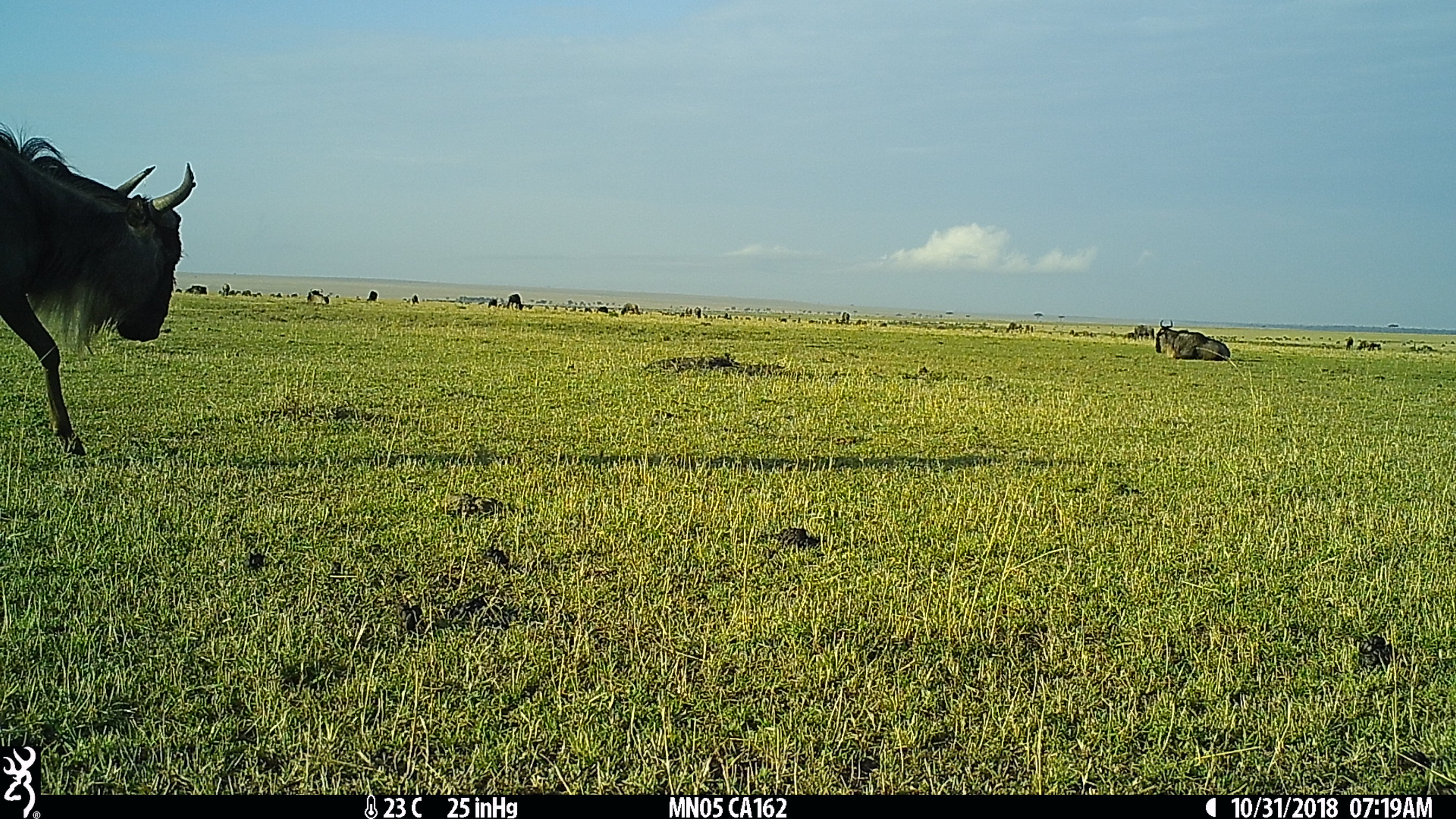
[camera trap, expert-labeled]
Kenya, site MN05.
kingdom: Animalia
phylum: Chordata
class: Mammalia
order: Artiodactyla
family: Bovidae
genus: Connochaetes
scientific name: Connochaetes taurinus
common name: blue wildebeest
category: wildebeest